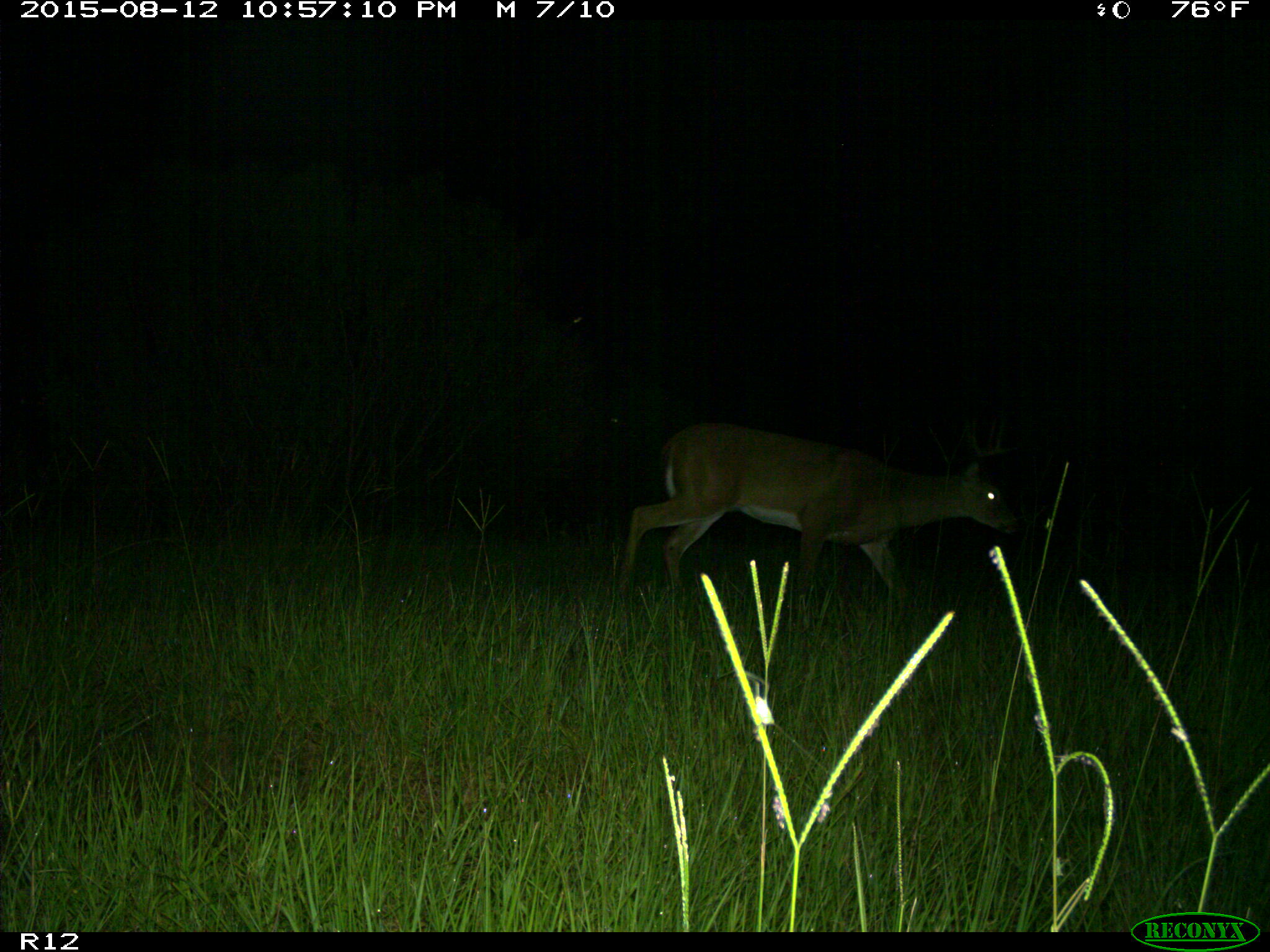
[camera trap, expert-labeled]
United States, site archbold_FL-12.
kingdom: Animalia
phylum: Chordata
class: Mammalia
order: Artiodactyla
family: Cervidae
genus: Odocoileus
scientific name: Odocoileus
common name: deer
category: unidentified deer